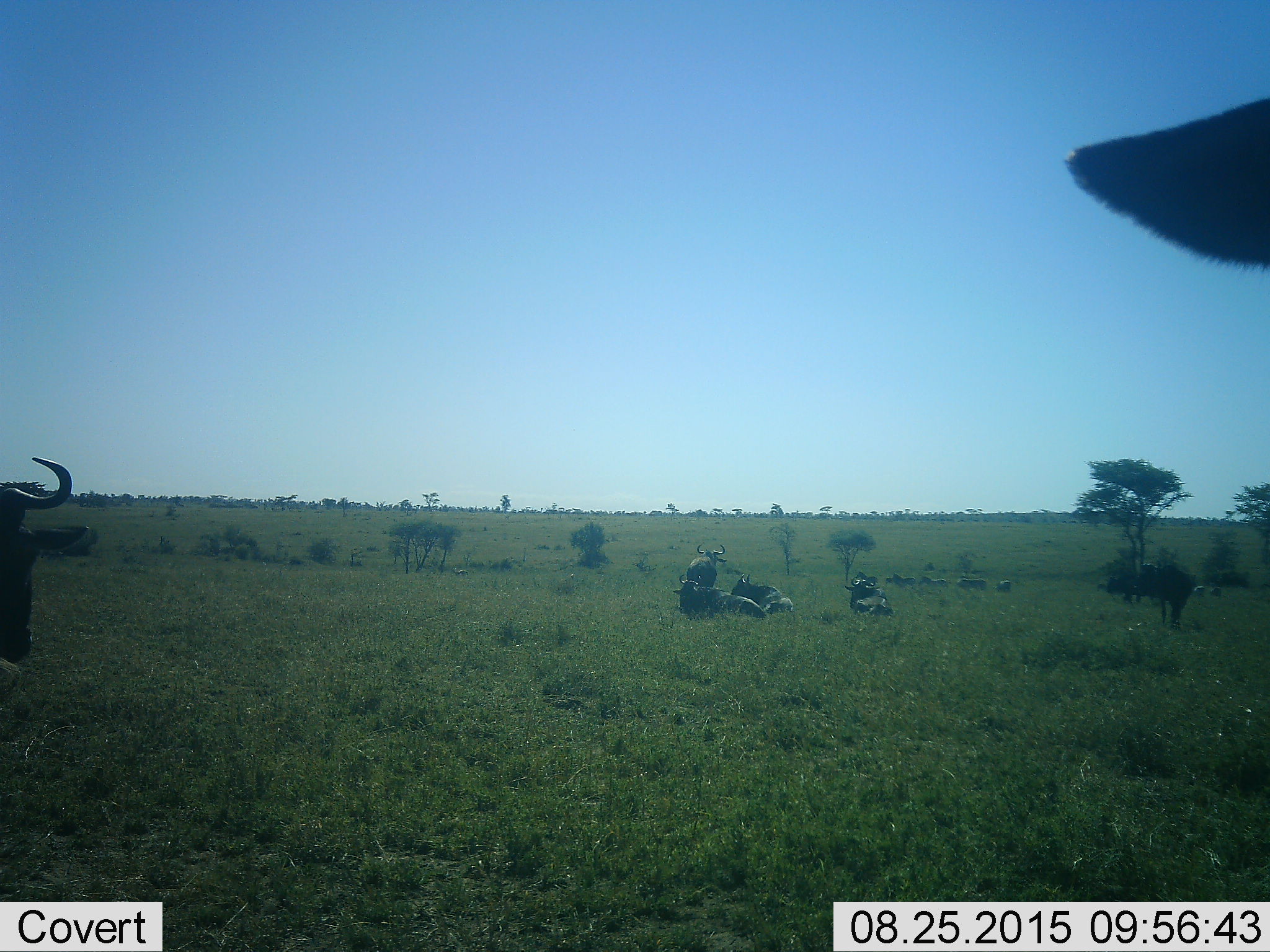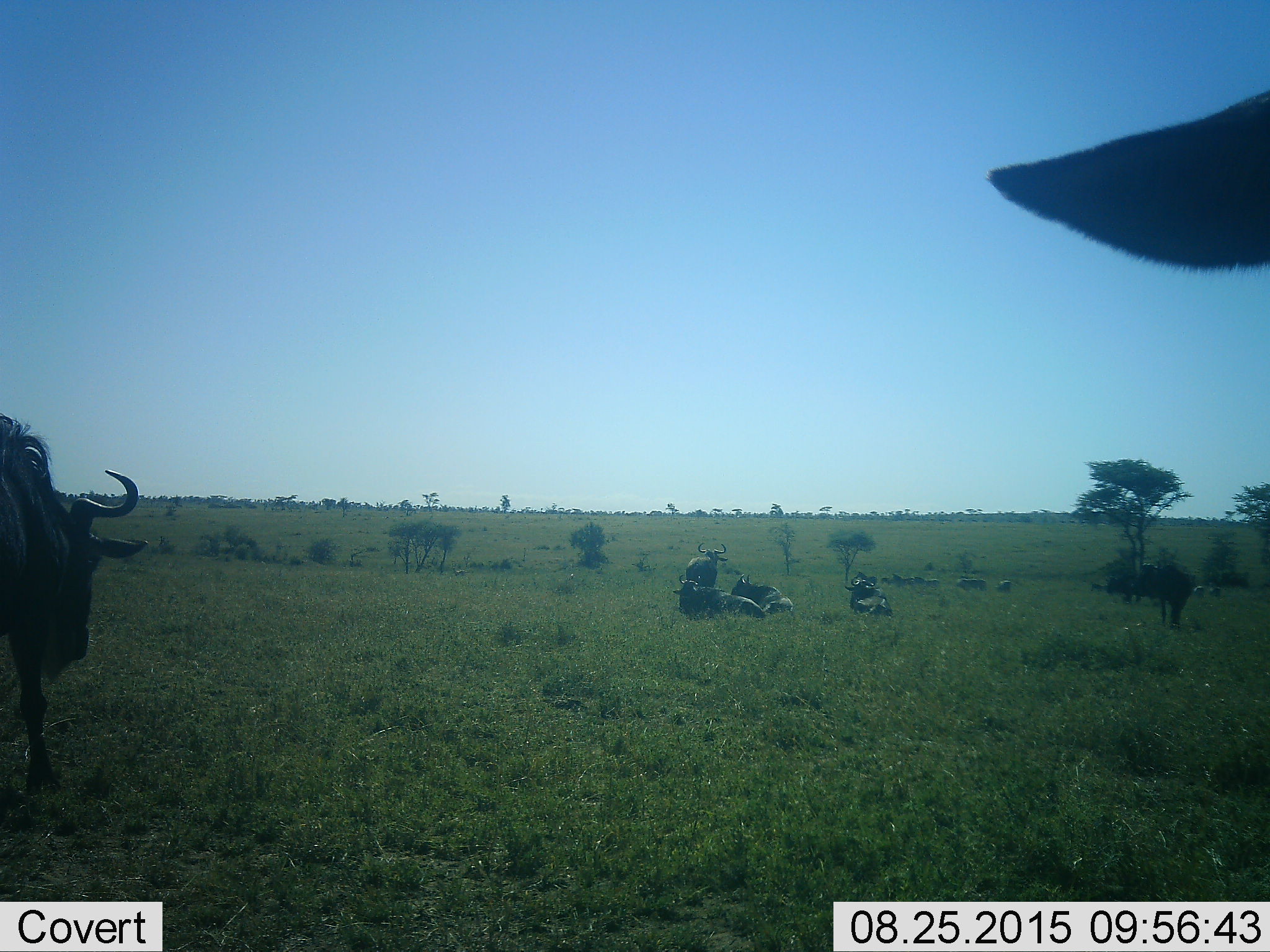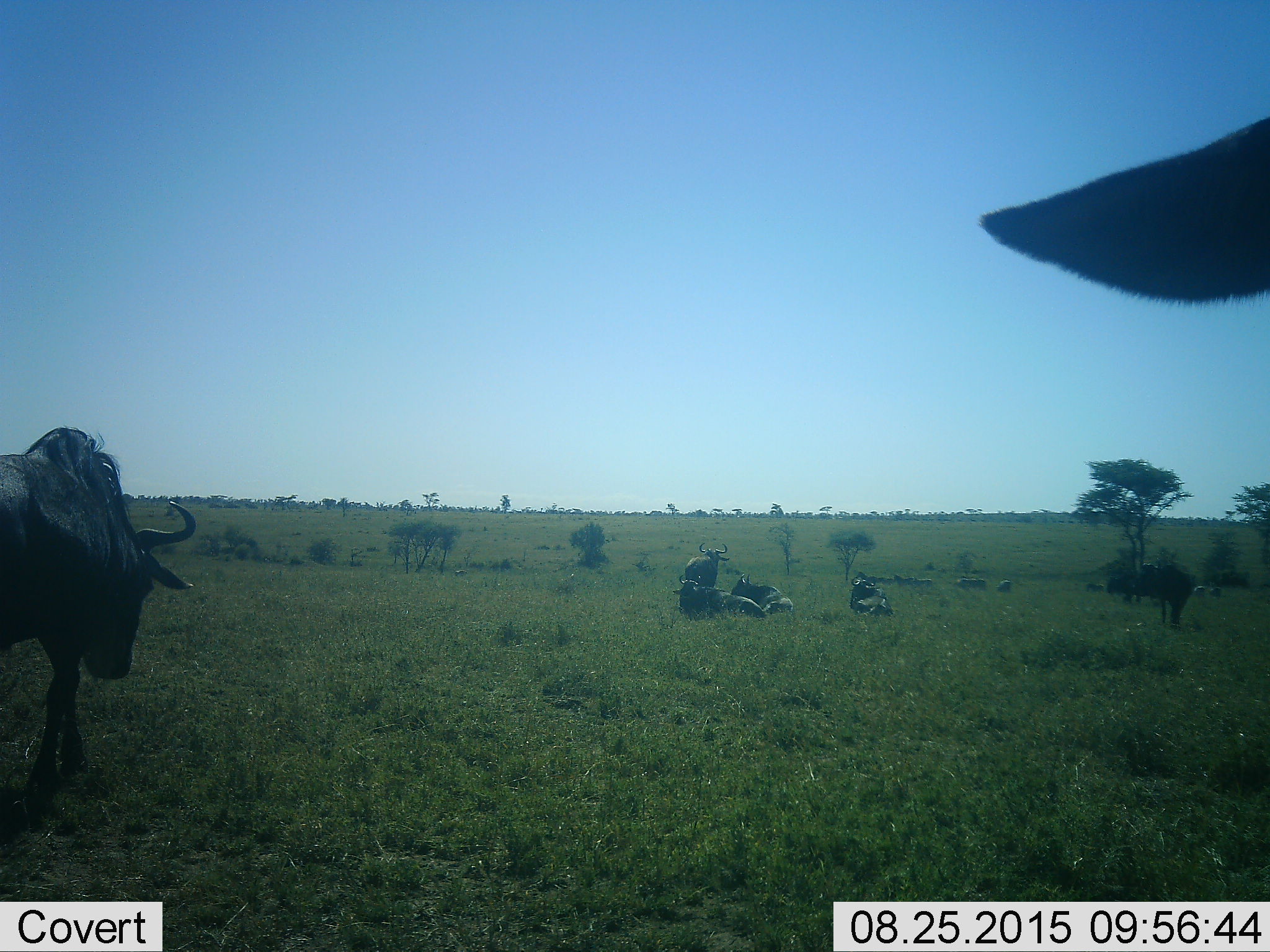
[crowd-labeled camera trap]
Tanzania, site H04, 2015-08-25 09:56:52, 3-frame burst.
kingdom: Animalia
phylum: Chordata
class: Mammalia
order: Artiodactyla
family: Bovidae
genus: Connochaetes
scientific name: Connochaetes taurinus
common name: blue wildebeest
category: wildebeest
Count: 11-50.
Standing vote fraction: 80%.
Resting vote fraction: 90%.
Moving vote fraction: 40%.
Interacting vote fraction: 20%.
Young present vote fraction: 0%.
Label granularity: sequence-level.